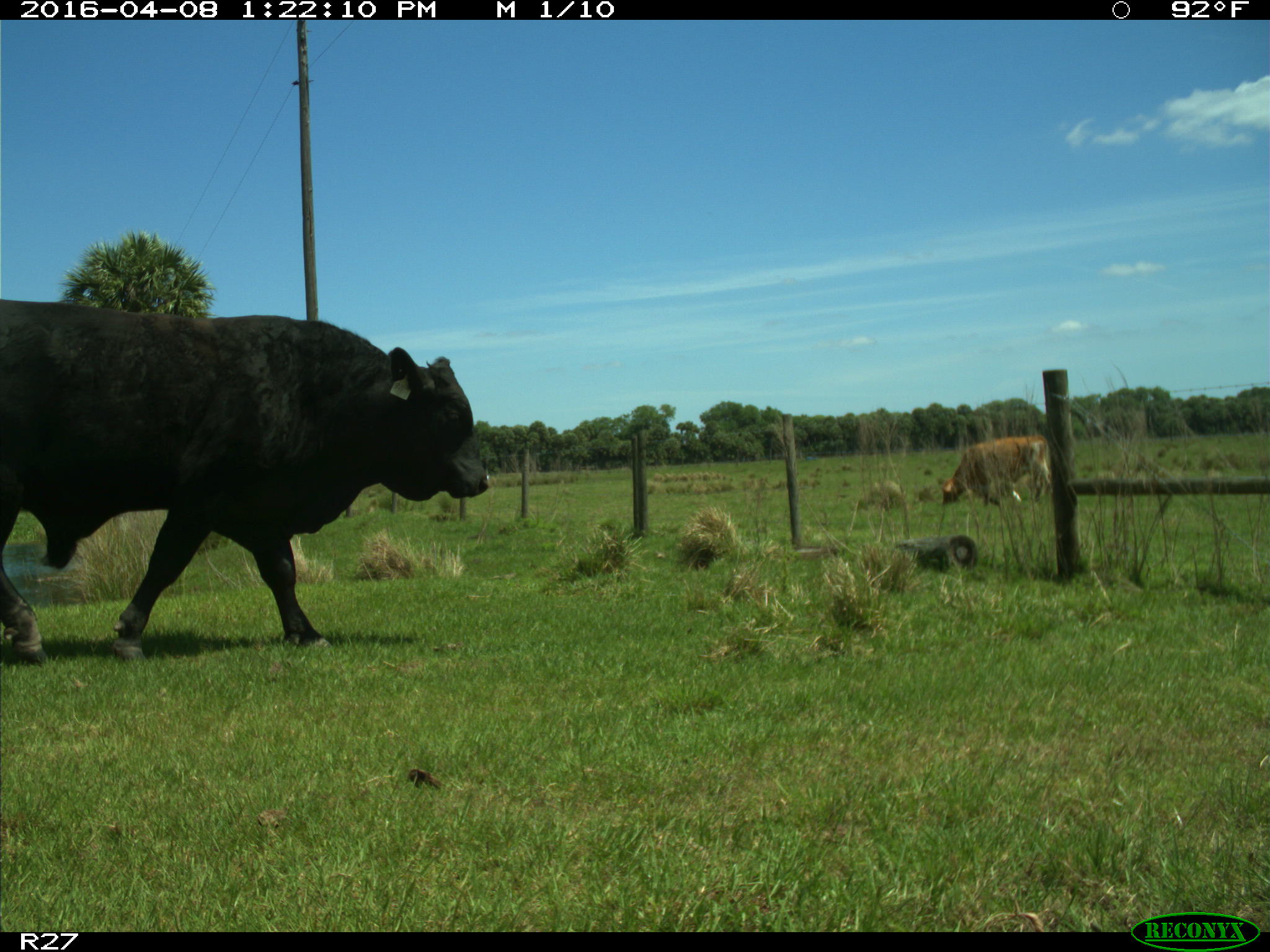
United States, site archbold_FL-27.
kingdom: Animalia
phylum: Chordata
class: Mammalia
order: Artiodactyla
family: Bovidae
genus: Bos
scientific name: Bos taurus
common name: domestic cow